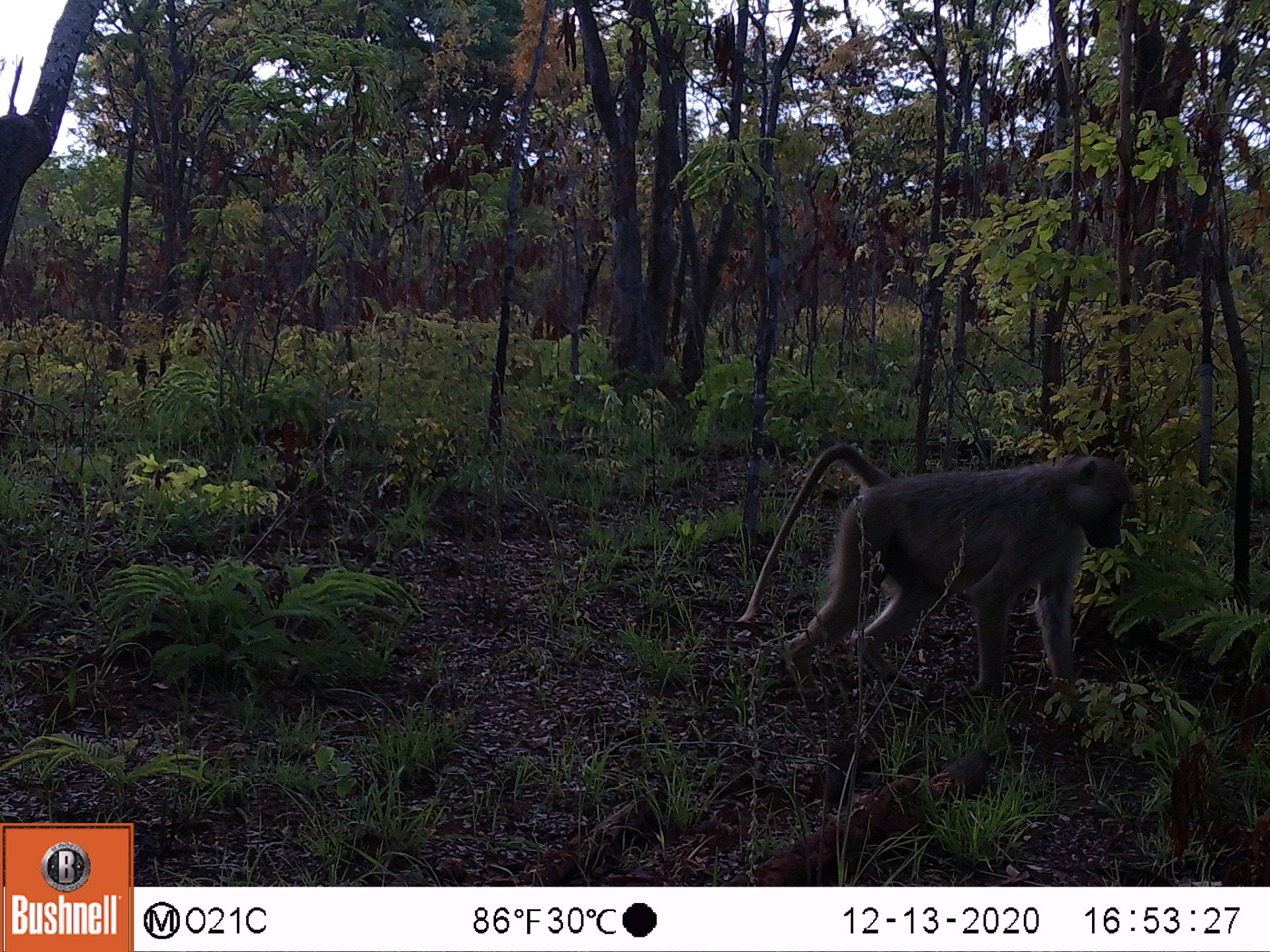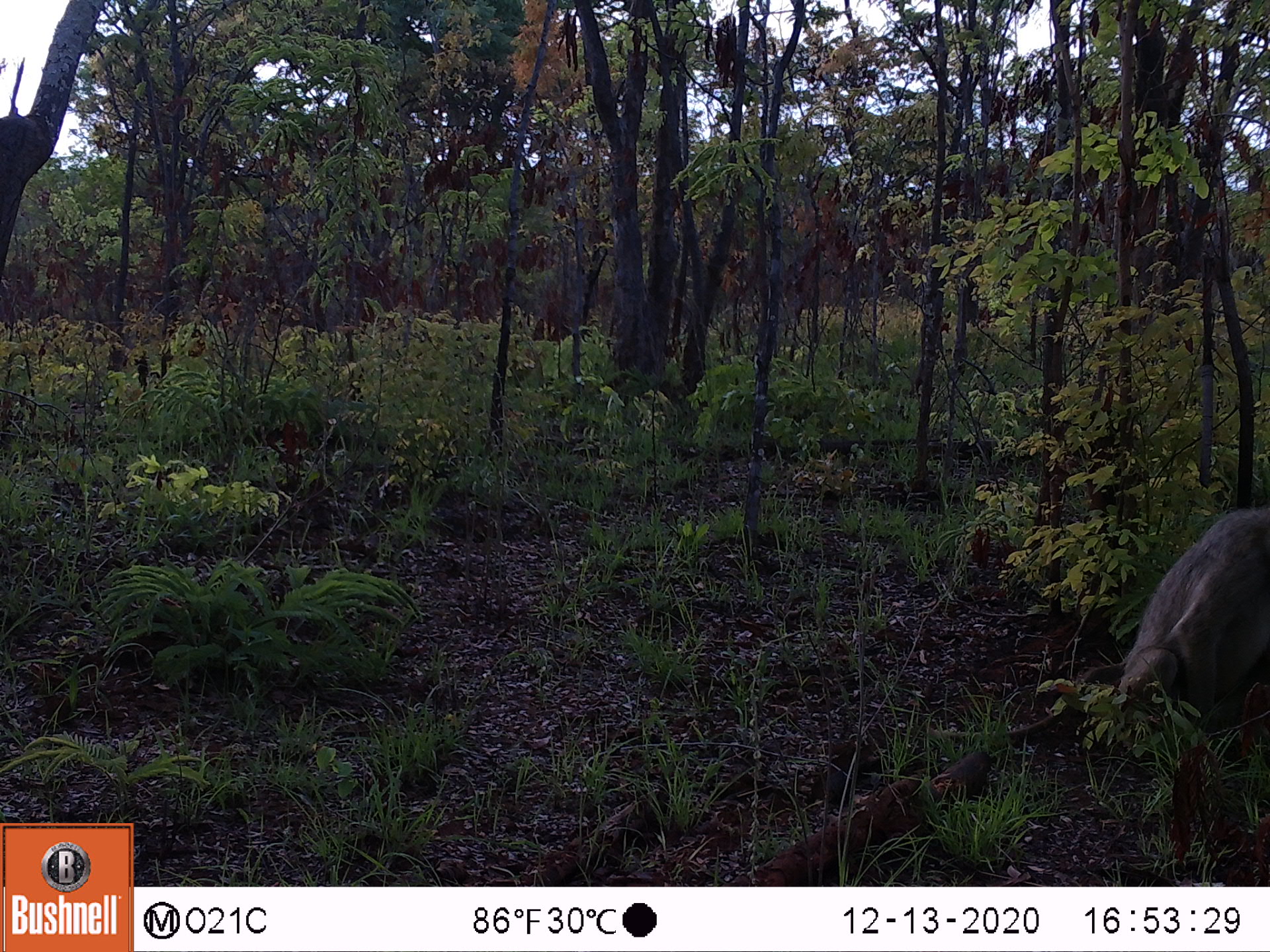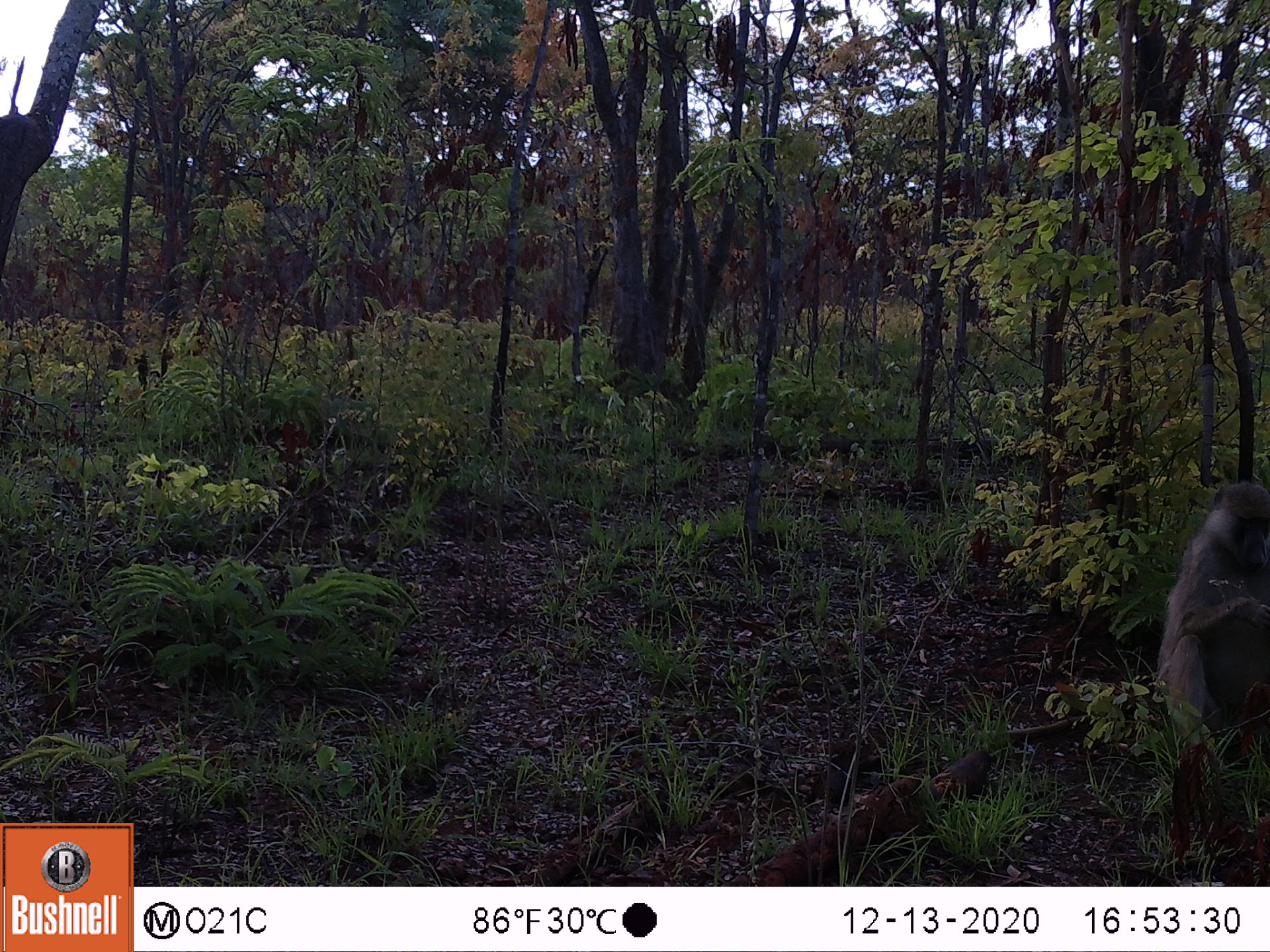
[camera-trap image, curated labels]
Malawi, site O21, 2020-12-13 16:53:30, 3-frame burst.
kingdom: Animalia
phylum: Chordata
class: Mammalia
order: Primates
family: Cercopithecidae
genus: Papio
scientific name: Papio cynocephalus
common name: yellow baboon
Yellow baboon (Papio cynocephalus), count 1.